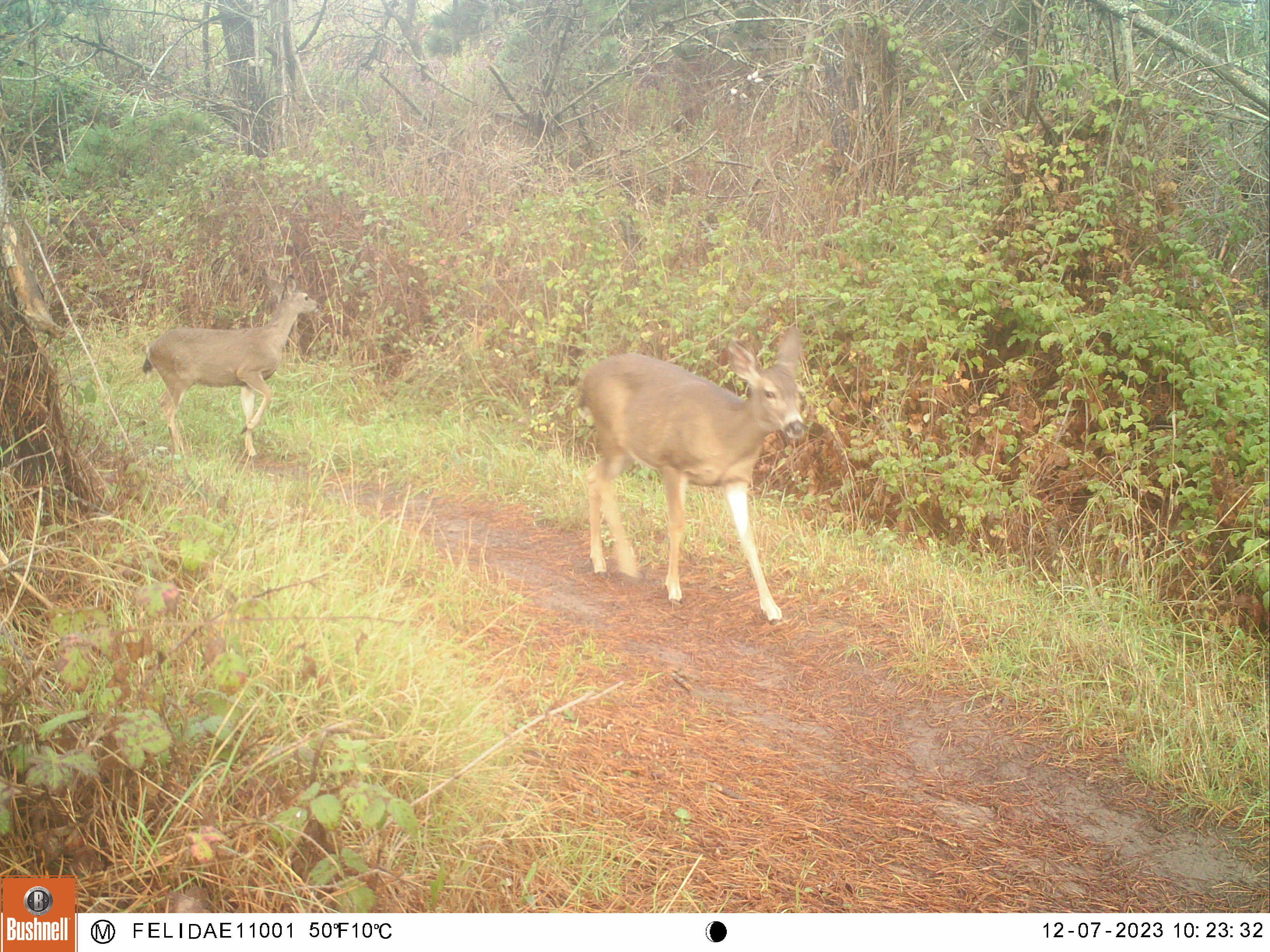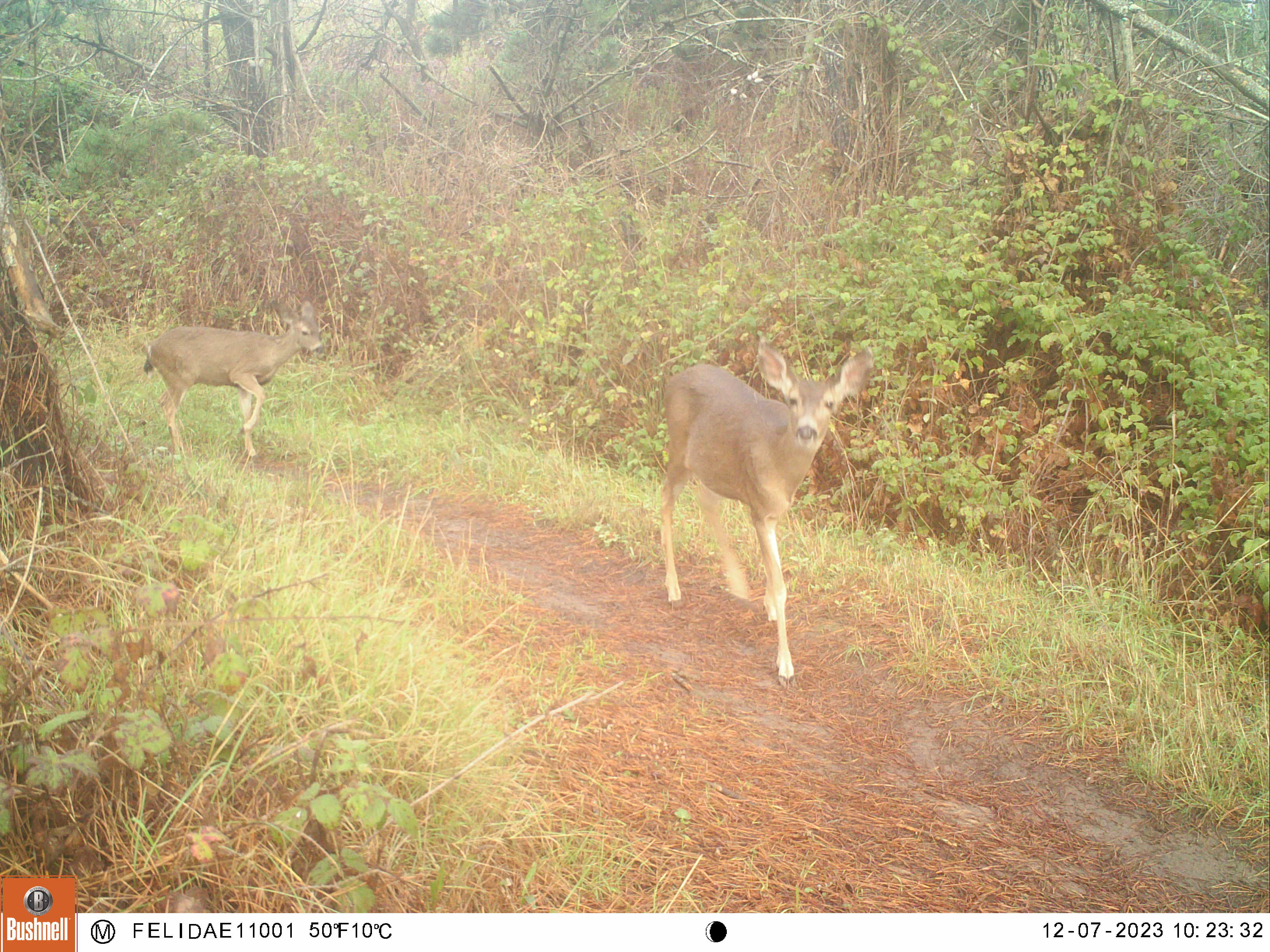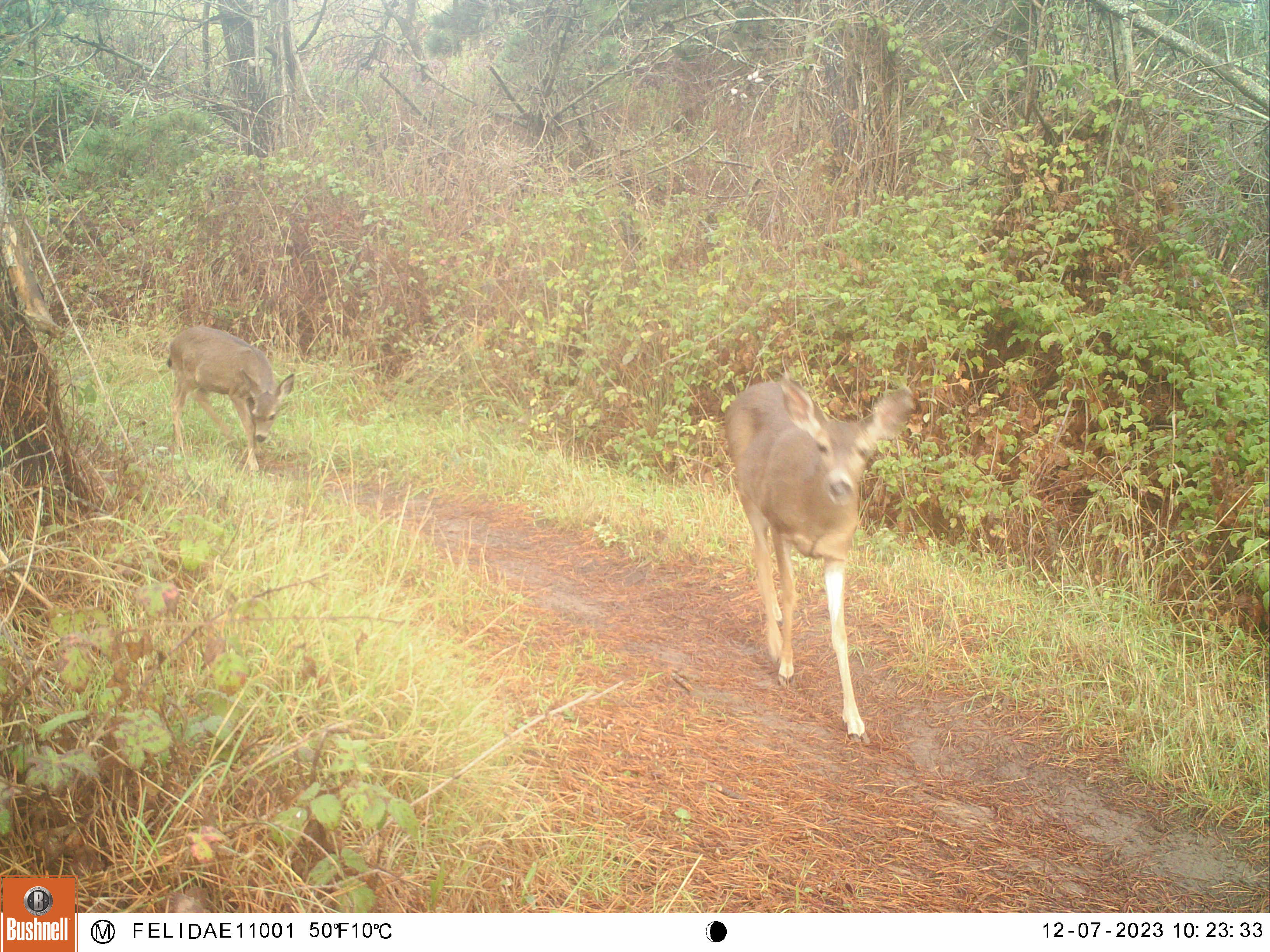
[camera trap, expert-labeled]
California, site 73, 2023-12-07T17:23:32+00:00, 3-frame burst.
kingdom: Animalia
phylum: Chordata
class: Mammalia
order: Artiodactyla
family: Cervidae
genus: Odocoileus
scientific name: Odocoileus hemionus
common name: mule deer